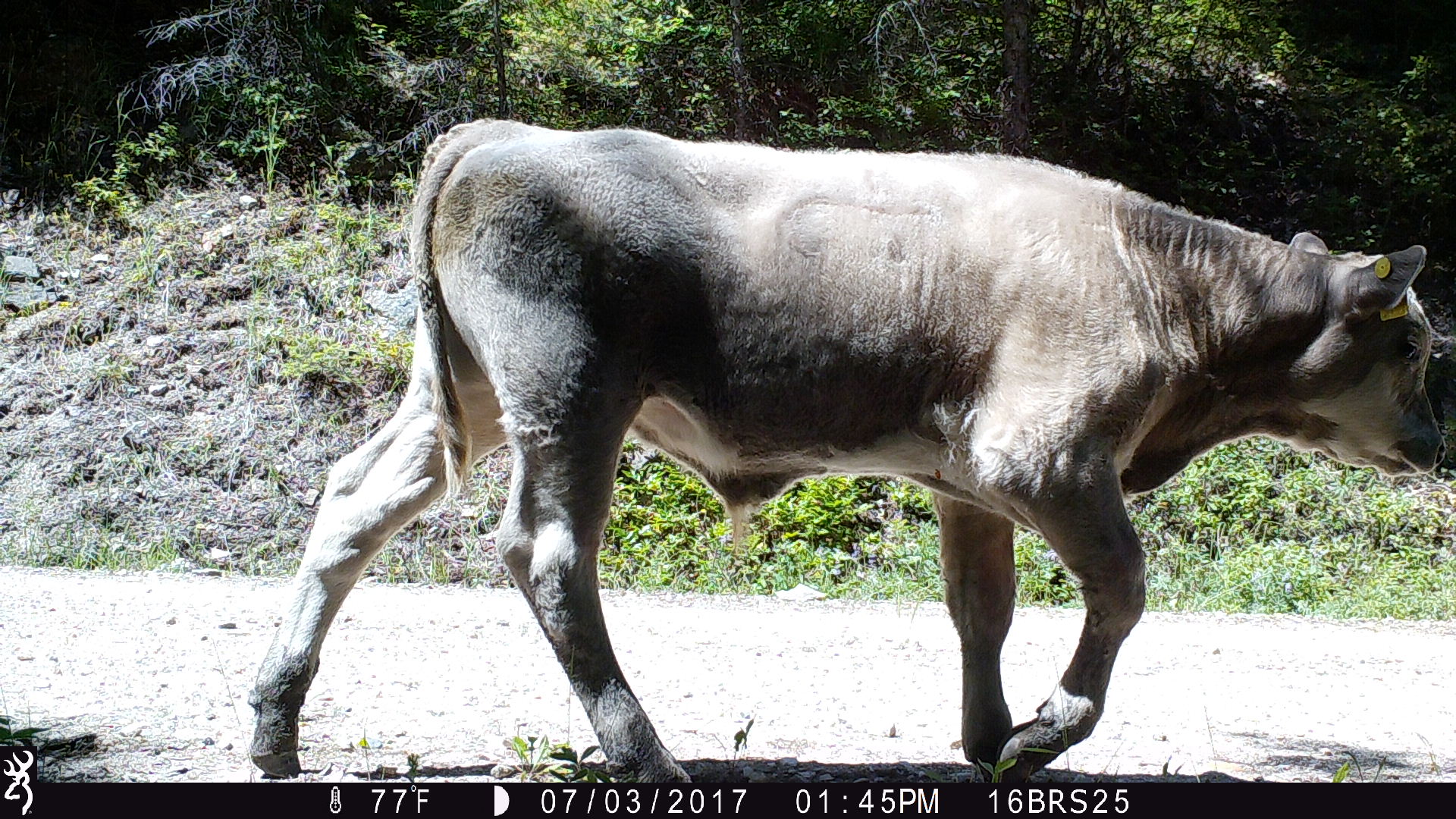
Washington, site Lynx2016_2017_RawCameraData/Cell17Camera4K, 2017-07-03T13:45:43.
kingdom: Animalia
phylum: Chordata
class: Mammalia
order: Artiodactyla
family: Bovidae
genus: Bos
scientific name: Bos taurus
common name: domestic cattle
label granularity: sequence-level